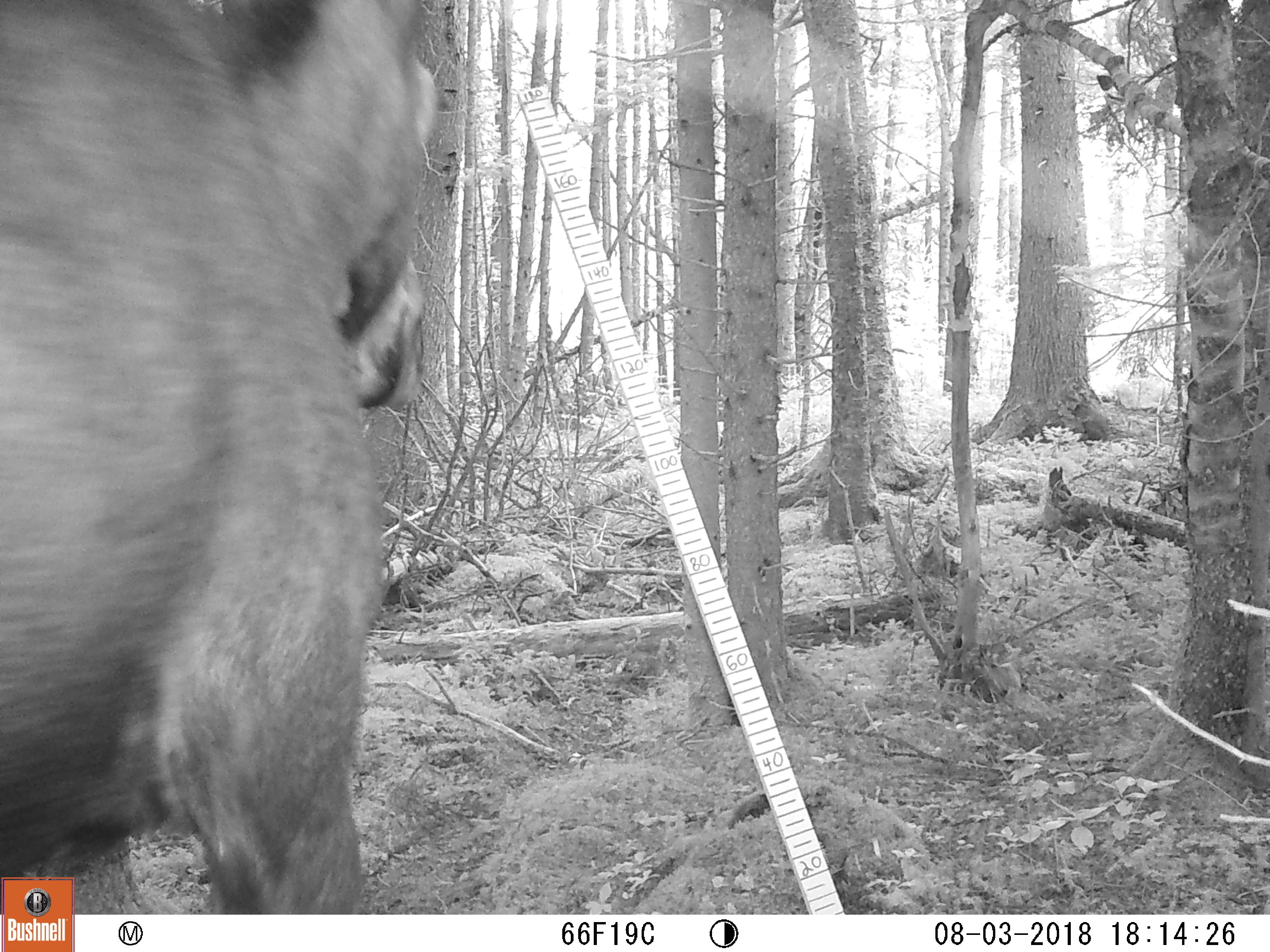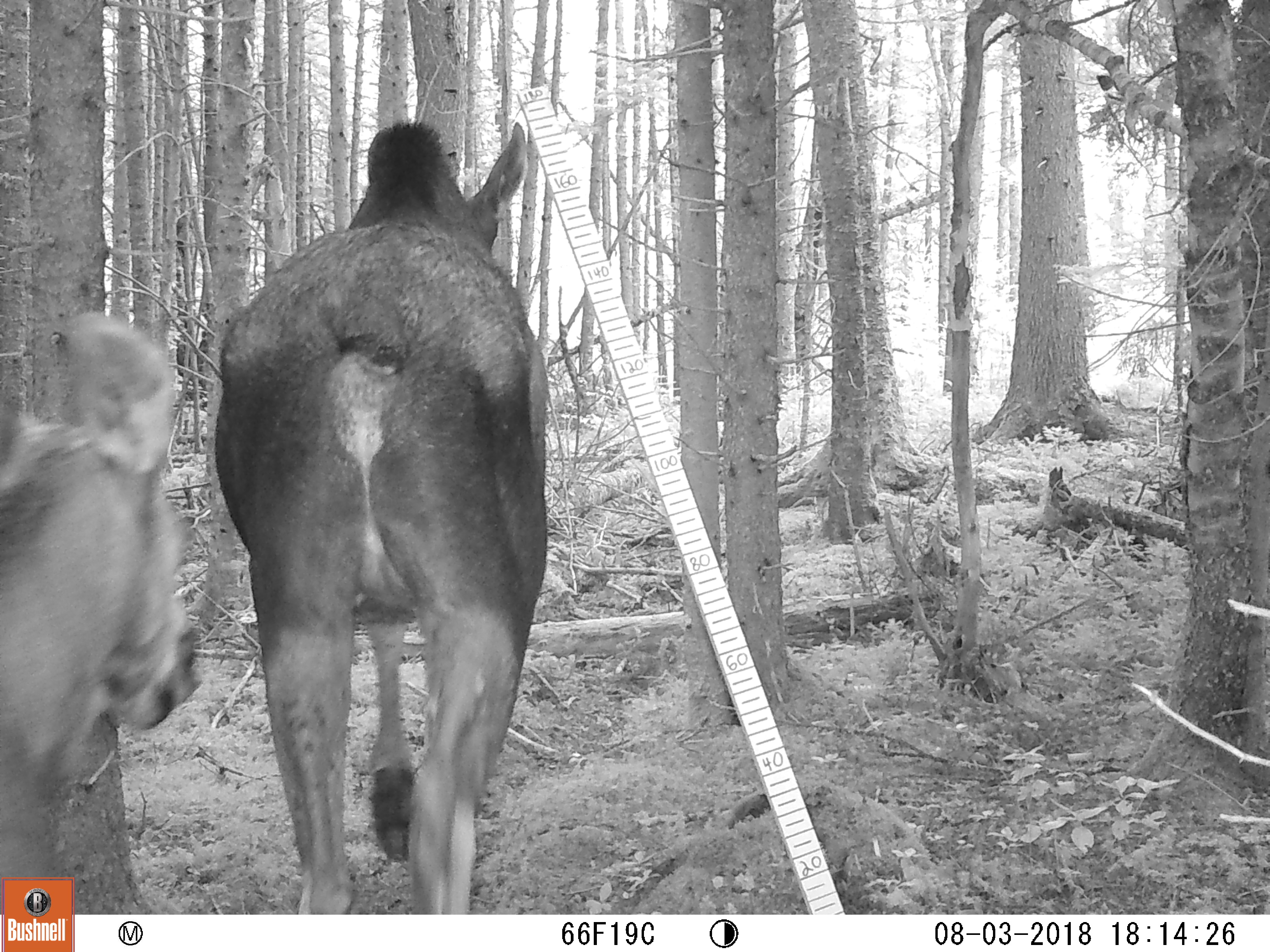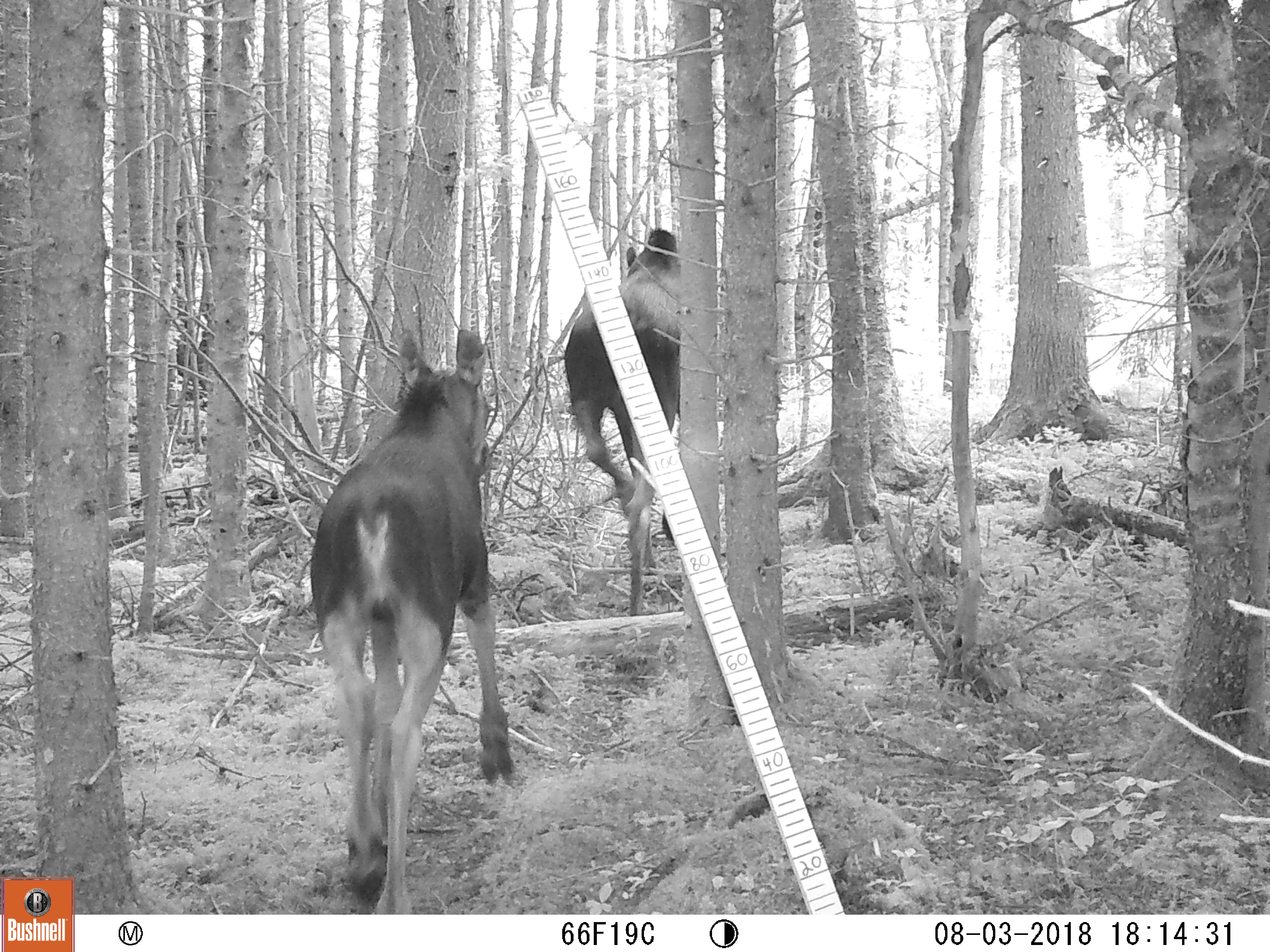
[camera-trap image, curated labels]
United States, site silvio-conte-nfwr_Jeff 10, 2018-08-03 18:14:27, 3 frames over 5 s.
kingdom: Animalia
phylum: Chordata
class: Mammalia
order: Artiodactyla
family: Cervidae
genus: Alces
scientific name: Alces alces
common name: moose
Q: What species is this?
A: Moose (Alces alces).